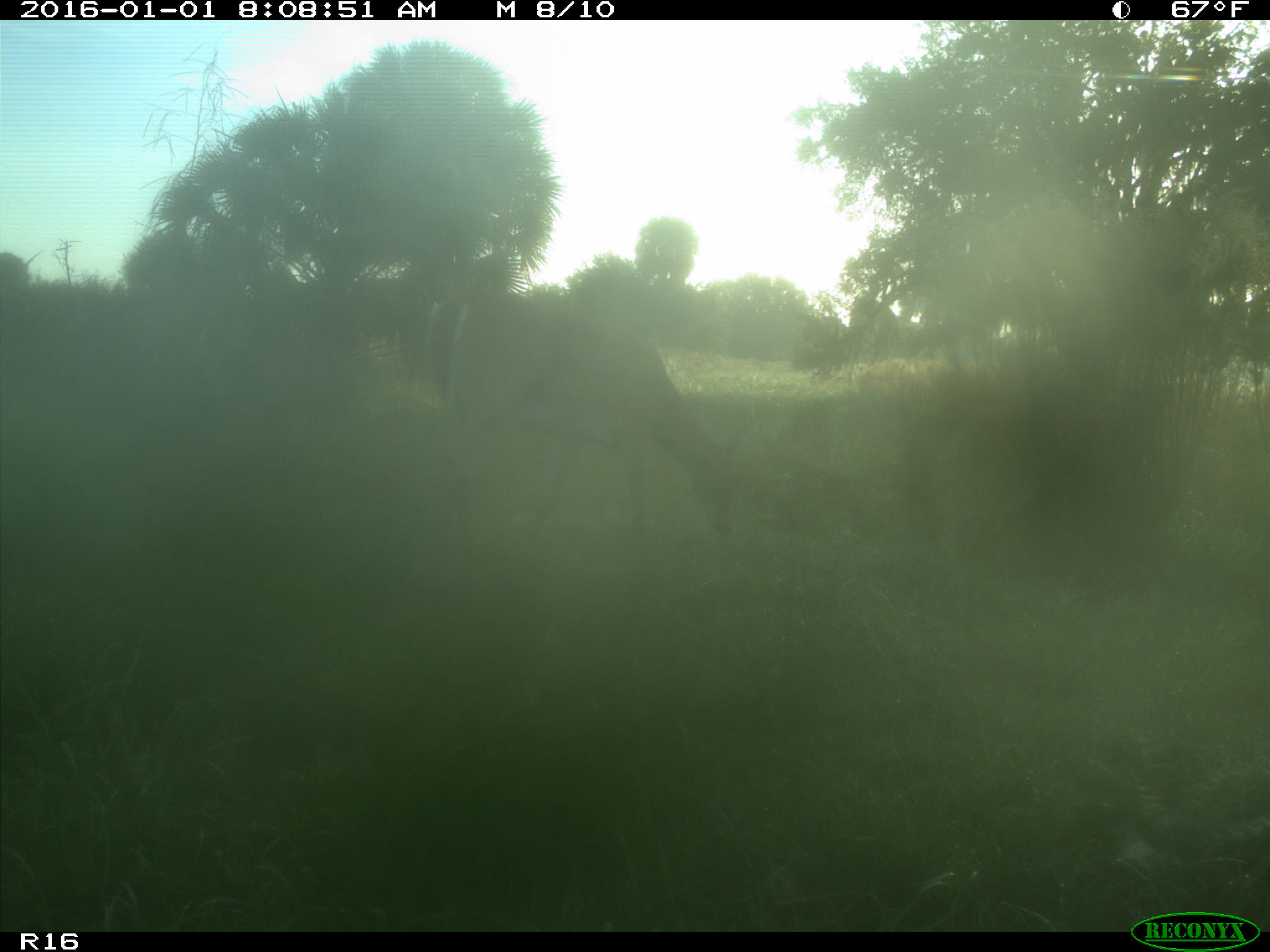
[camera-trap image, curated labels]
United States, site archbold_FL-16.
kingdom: Animalia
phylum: Chordata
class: Mammalia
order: Artiodactyla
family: Cervidae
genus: Odocoileus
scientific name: Odocoileus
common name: deer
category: unidentified deer